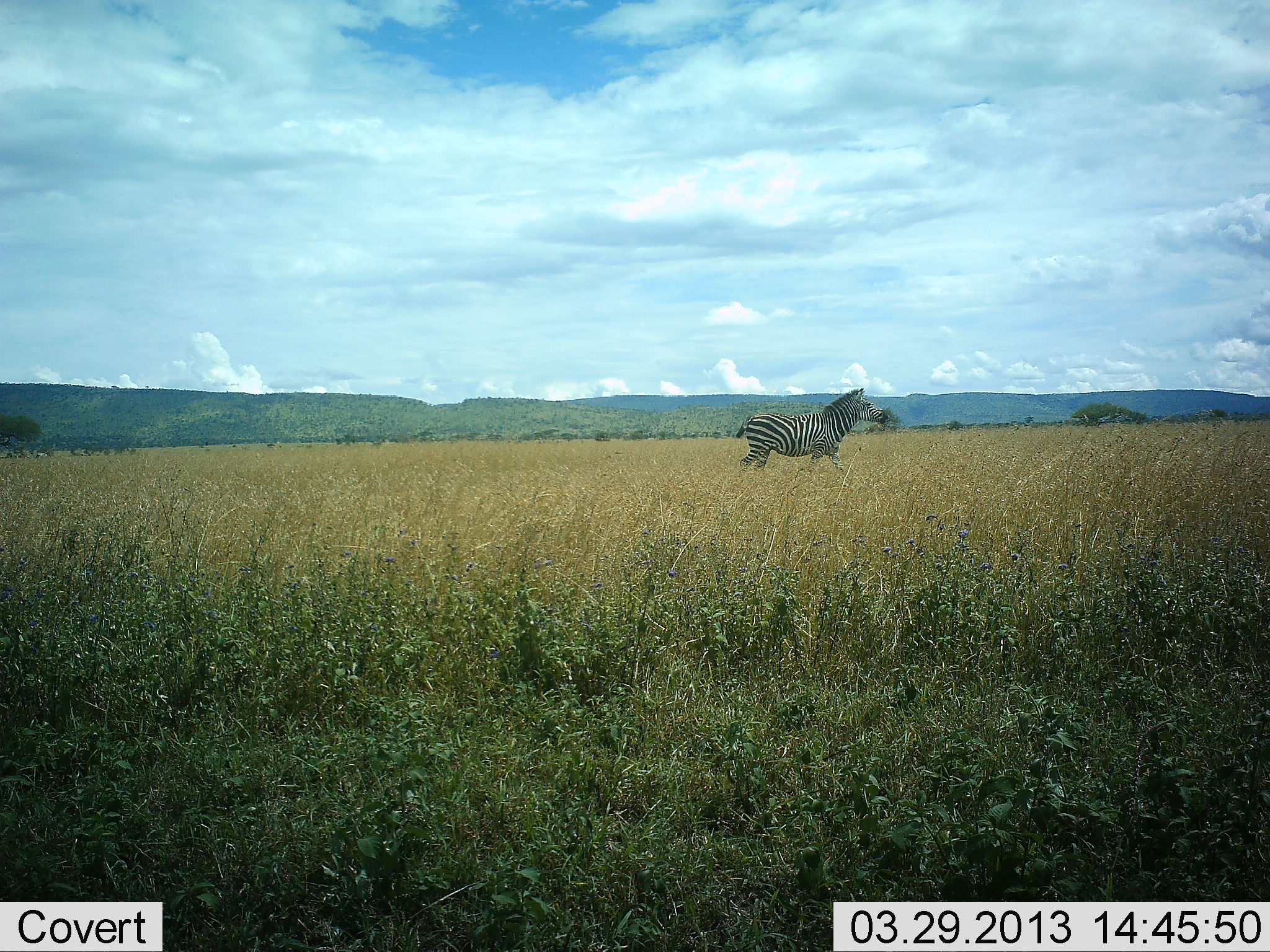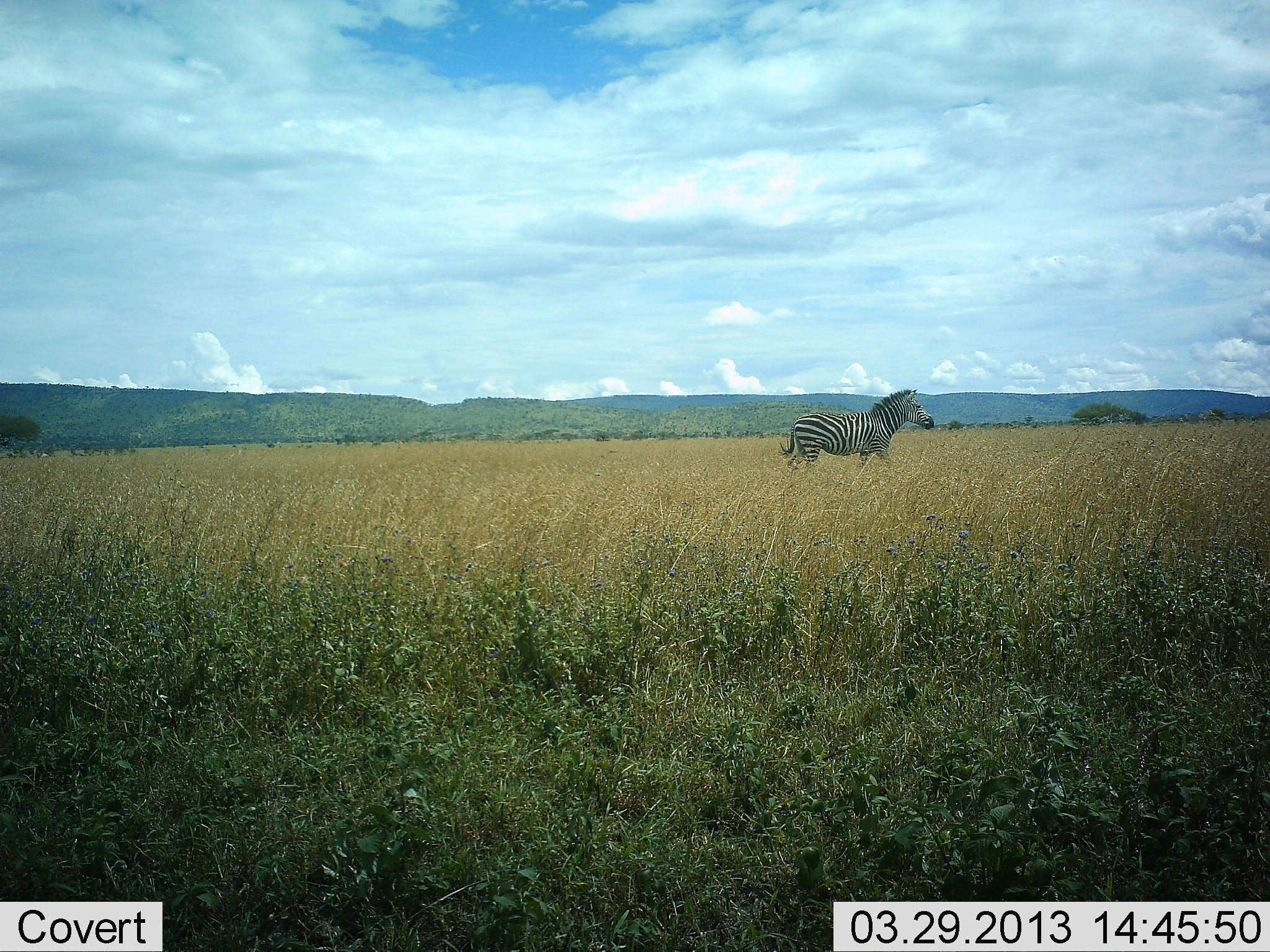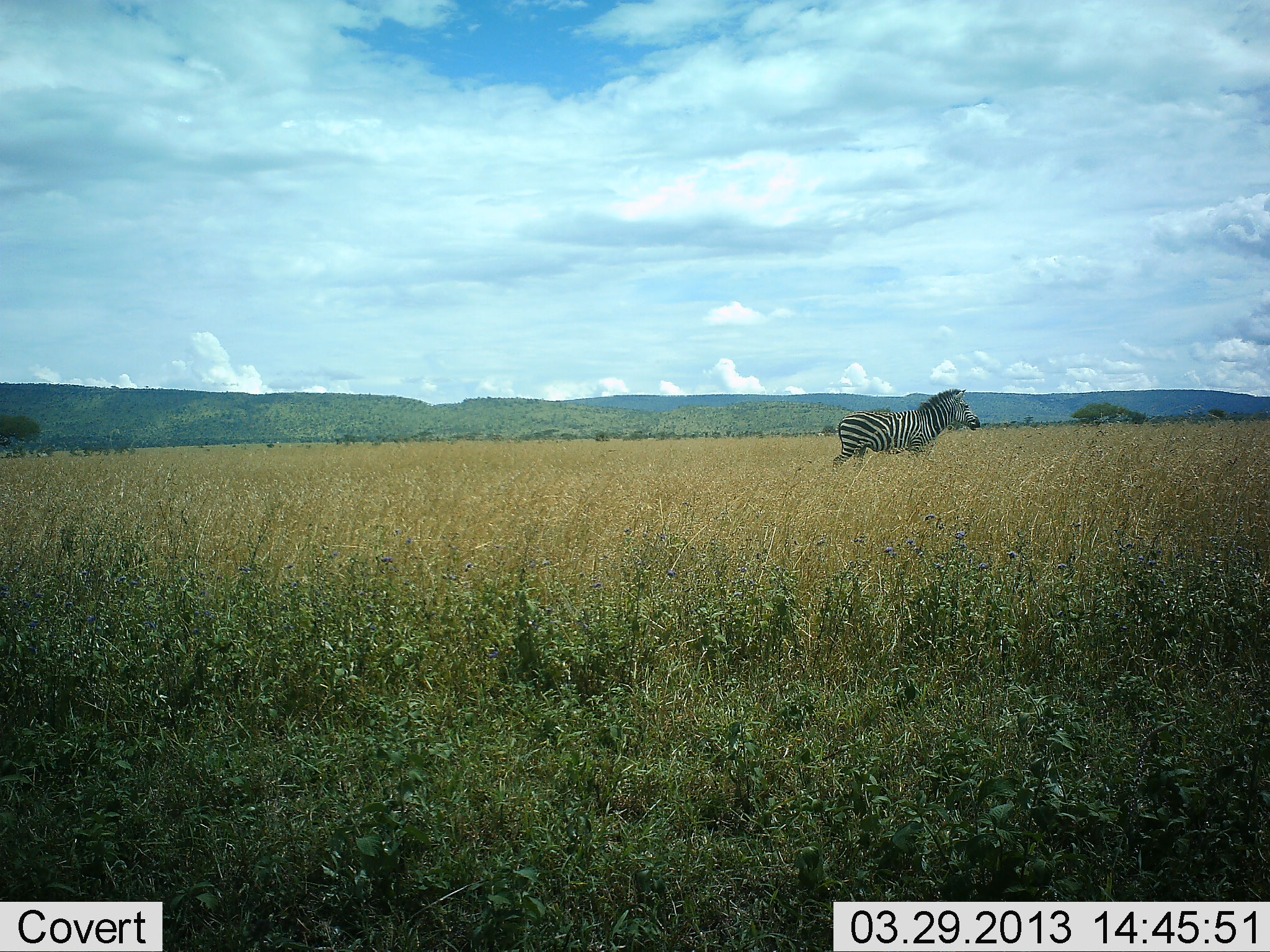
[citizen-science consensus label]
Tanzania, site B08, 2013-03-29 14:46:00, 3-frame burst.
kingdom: Animalia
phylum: Chordata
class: Mammalia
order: Perissodactyla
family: Equidae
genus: Equus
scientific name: Equus quagga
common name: plains zebra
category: zebra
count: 1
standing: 7%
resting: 0%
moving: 95%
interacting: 0%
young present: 0%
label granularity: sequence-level